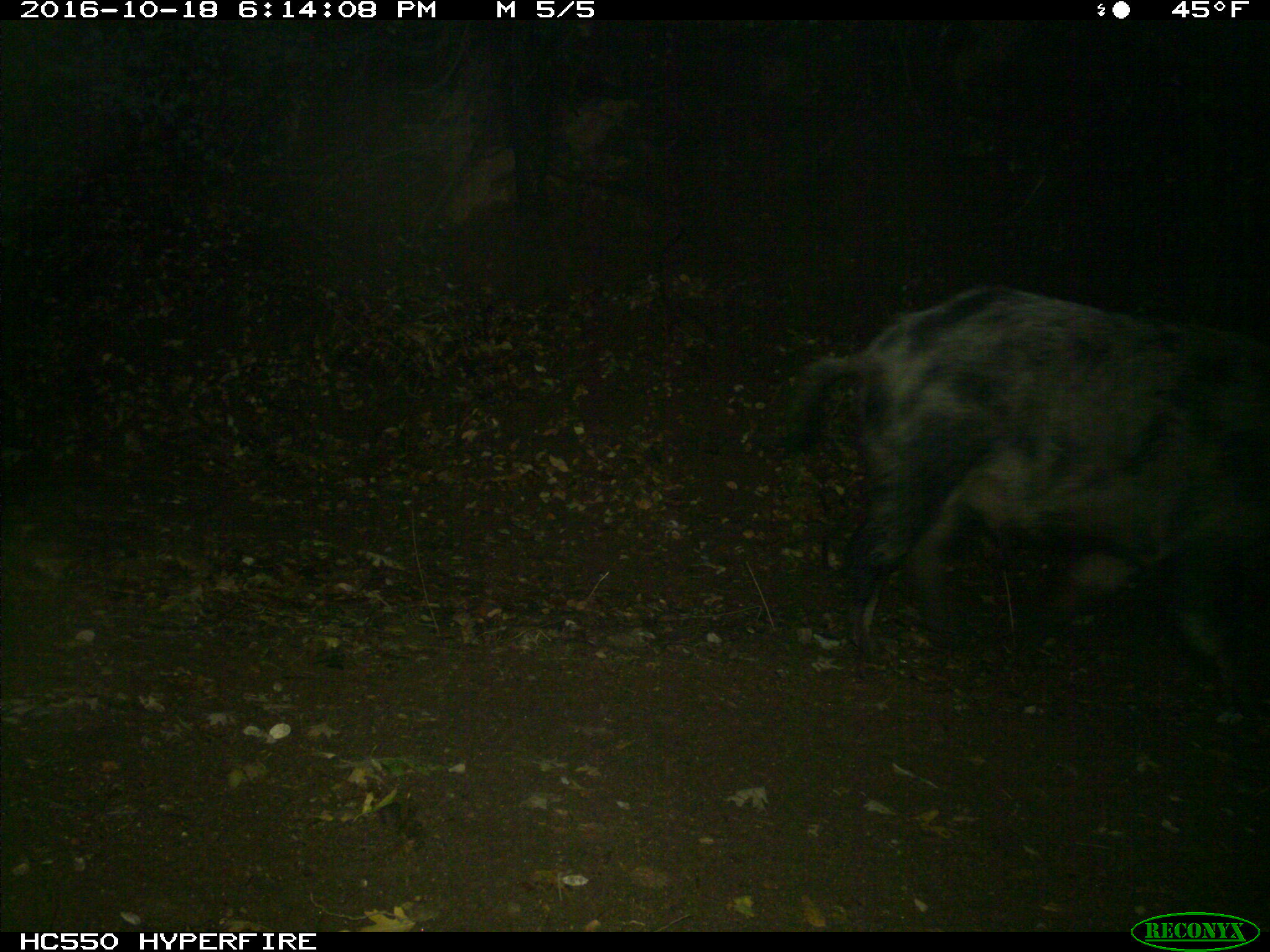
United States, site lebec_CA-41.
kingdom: Animalia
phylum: Chordata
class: Mammalia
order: Artiodactyla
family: Suidae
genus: Sus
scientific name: Sus scrofa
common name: wild boar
Sus scrofa (wild boar).